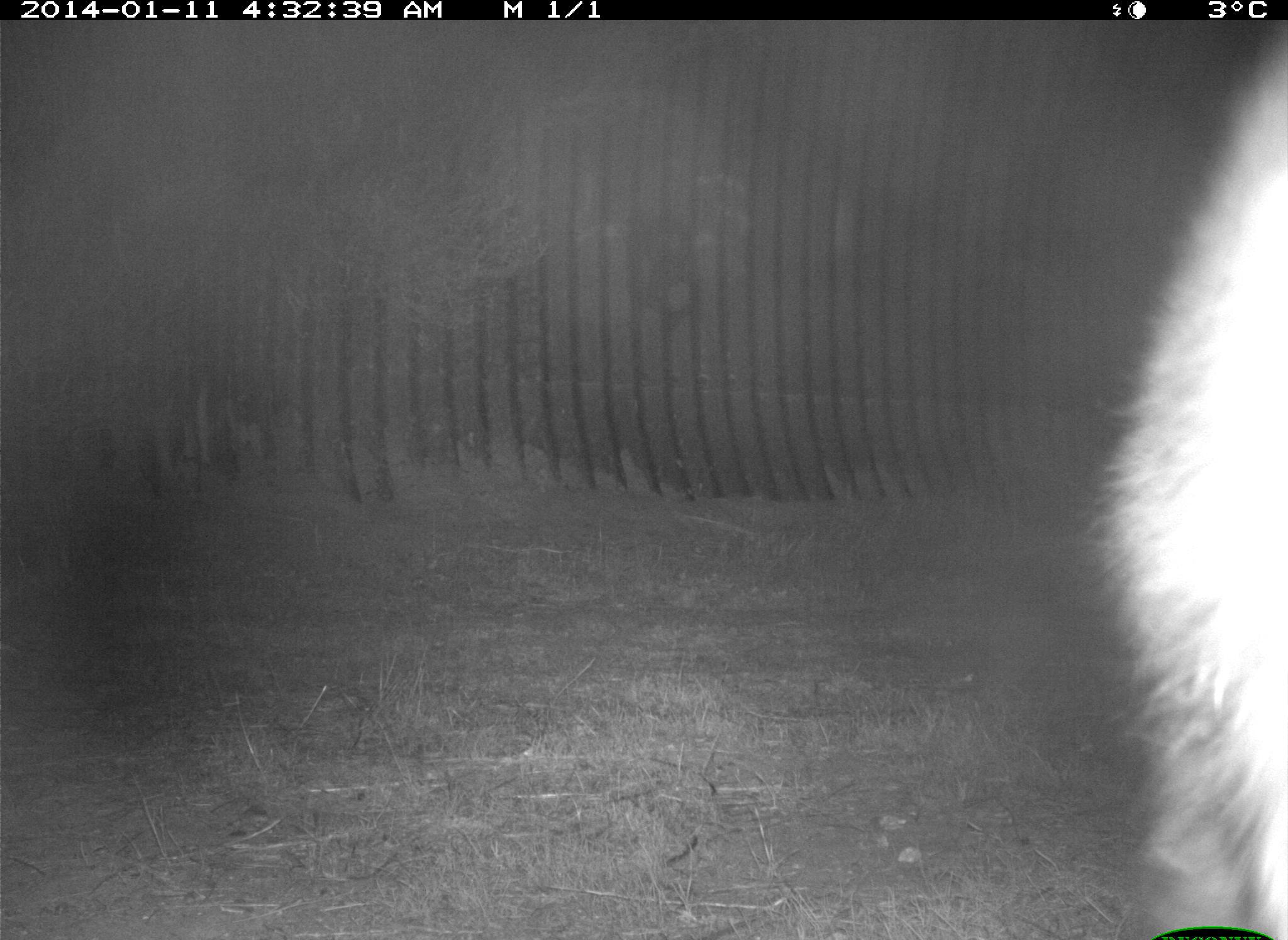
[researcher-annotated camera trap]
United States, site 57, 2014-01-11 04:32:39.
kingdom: Animalia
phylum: Chordata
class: Mammalia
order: Carnivora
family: Procyonidae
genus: Procyon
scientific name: Procyon lotor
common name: raccoon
Raccoon (Procyon lotor).